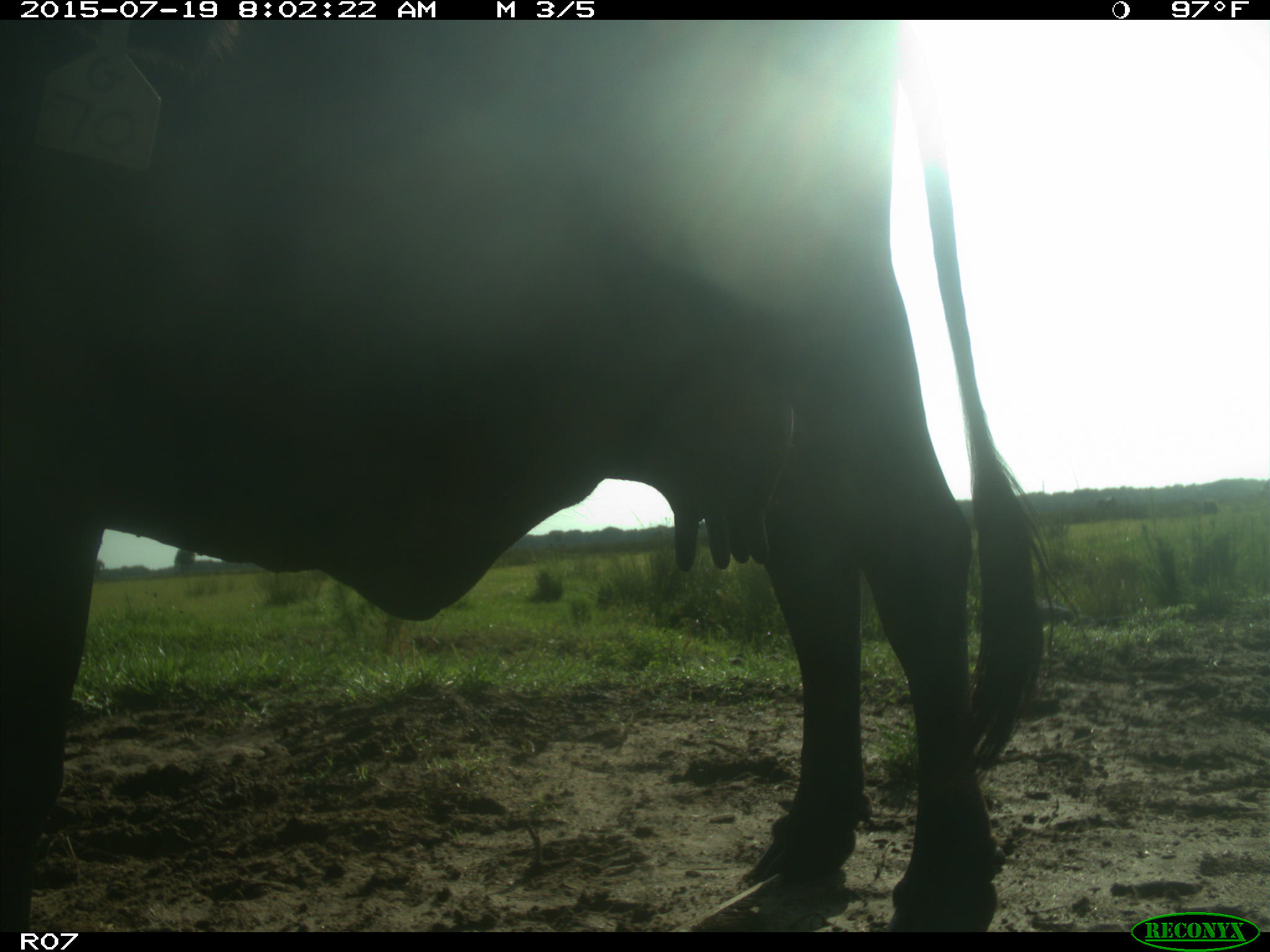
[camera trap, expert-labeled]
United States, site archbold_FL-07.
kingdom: Animalia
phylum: Chordata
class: Mammalia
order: Artiodactyla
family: Bovidae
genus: Bos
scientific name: Bos taurus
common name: domestic cow